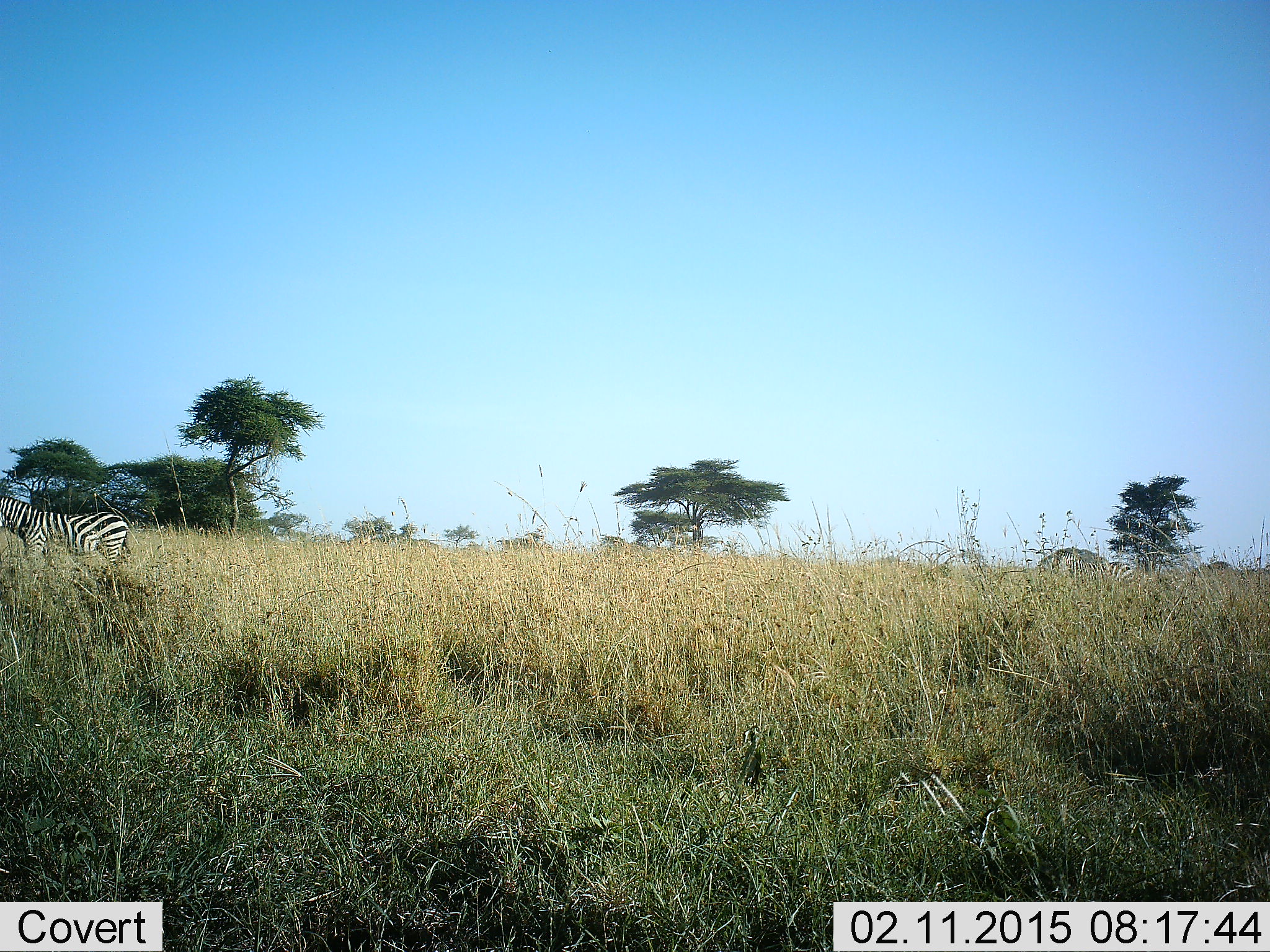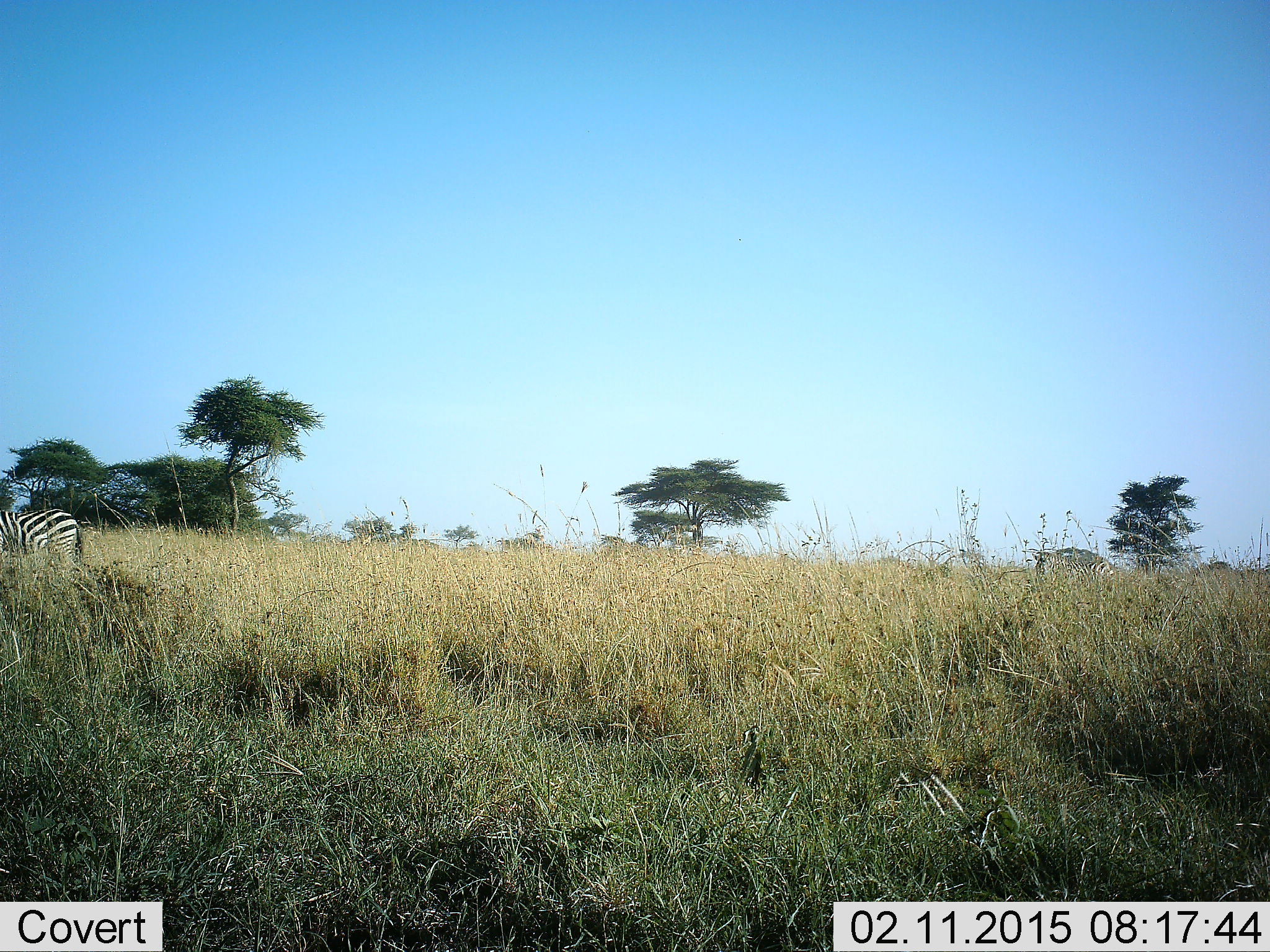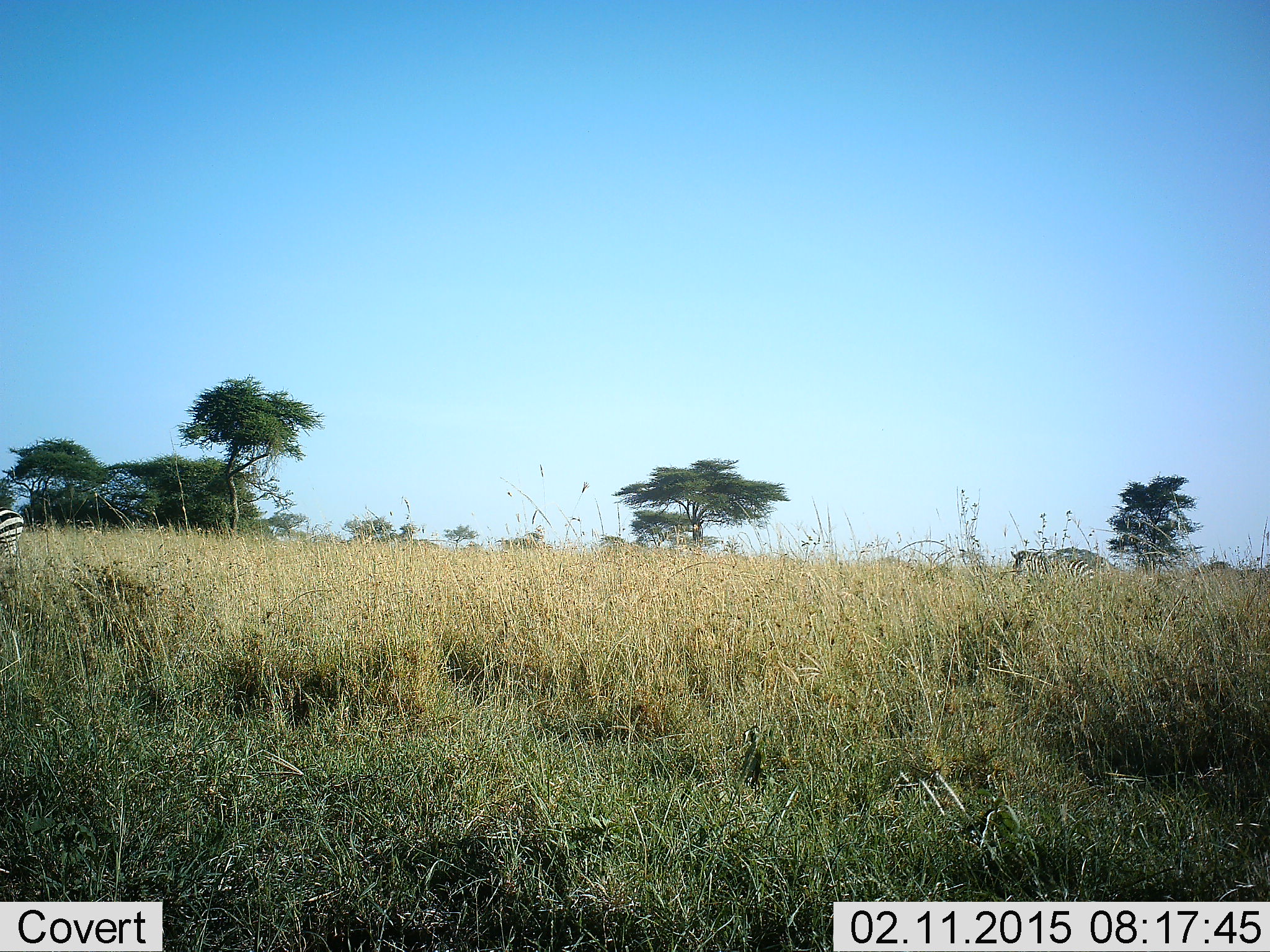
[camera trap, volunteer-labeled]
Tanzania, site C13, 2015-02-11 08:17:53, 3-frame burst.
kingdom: Animalia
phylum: Chordata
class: Mammalia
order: Perissodactyla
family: Equidae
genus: Equus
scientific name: Equus quagga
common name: plains zebra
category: zebra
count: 2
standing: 36%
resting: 0%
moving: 73%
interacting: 0%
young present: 0%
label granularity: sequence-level